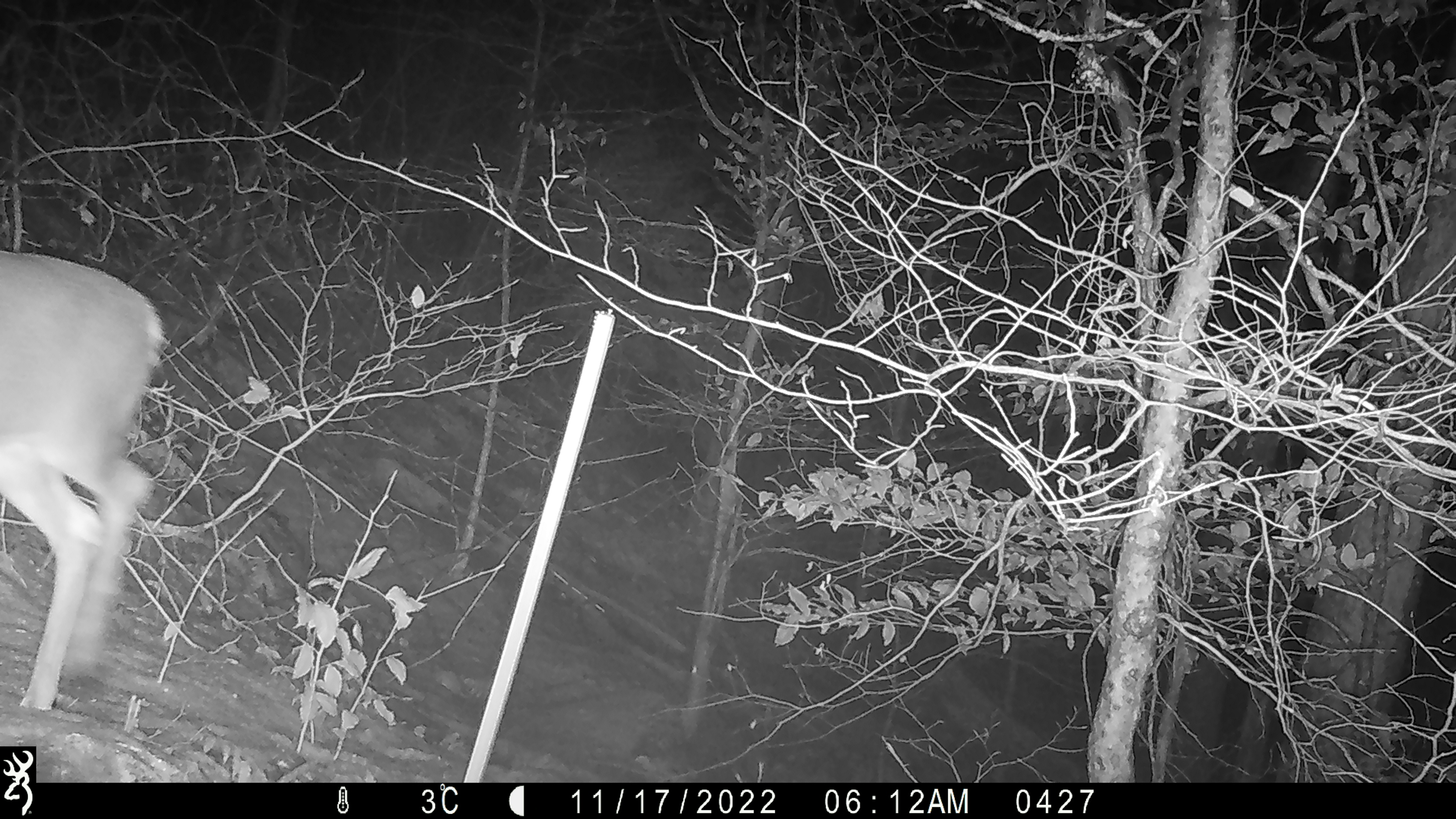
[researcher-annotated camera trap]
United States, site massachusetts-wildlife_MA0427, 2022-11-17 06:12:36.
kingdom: Animalia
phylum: Chordata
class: Mammalia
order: Artiodactyla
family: Cervidae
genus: Odocoileus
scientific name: Odocoileus virginianus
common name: white-tailed deer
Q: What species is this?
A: White-tailed deer (Odocoileus virginianus).